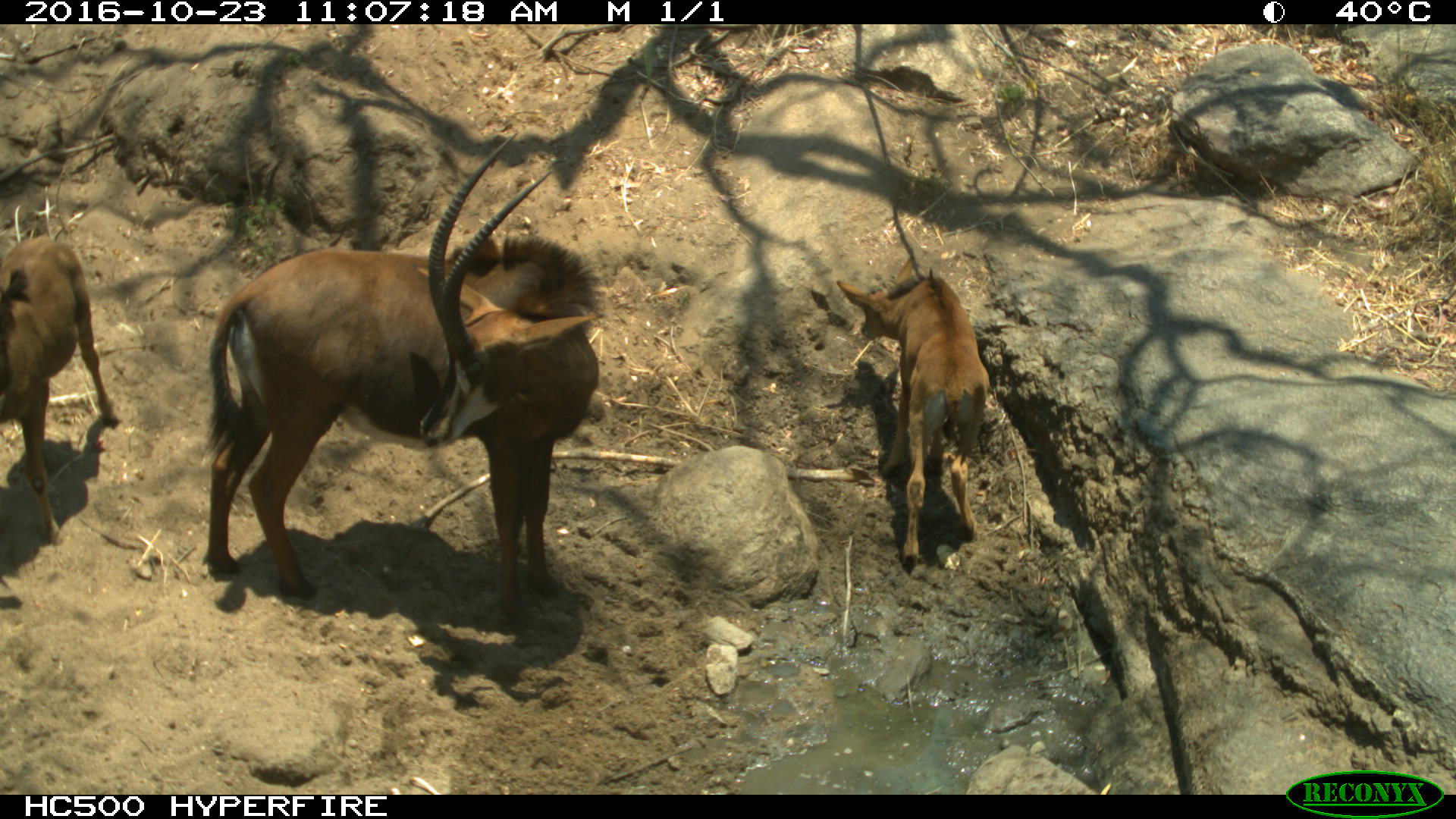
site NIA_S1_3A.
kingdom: Animalia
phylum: Chordata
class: Mammalia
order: Artiodactyla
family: Bovidae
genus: Hippotragus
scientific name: Hippotragus niger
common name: sable antelope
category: sable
Sable (sable antelope) (Hippotragus niger), count 3. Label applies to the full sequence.